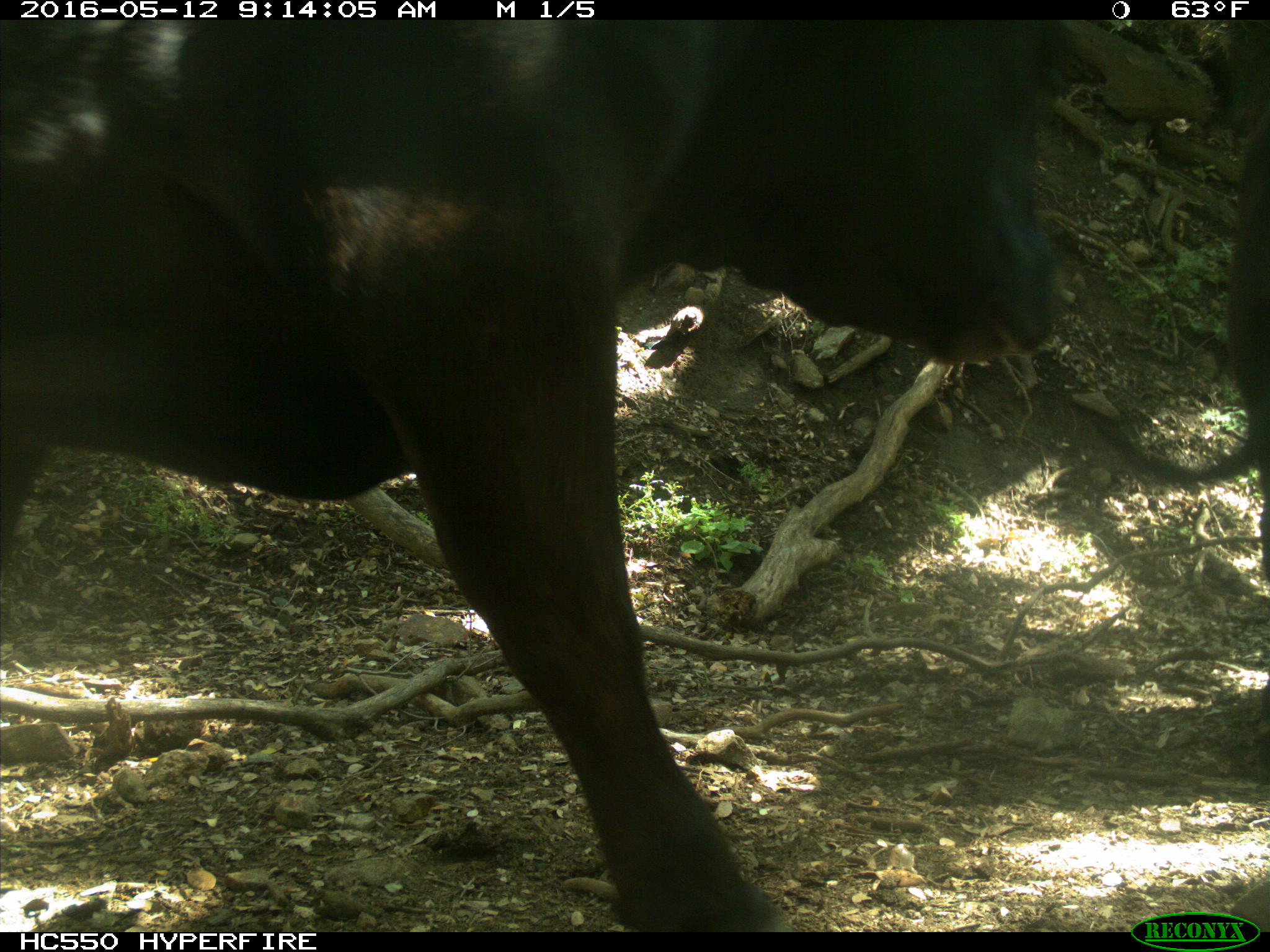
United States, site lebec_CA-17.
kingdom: Animalia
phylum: Chordata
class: Mammalia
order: Artiodactyla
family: Bovidae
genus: Bos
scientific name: Bos taurus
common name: domestic cow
Bos taurus (domestic cow).